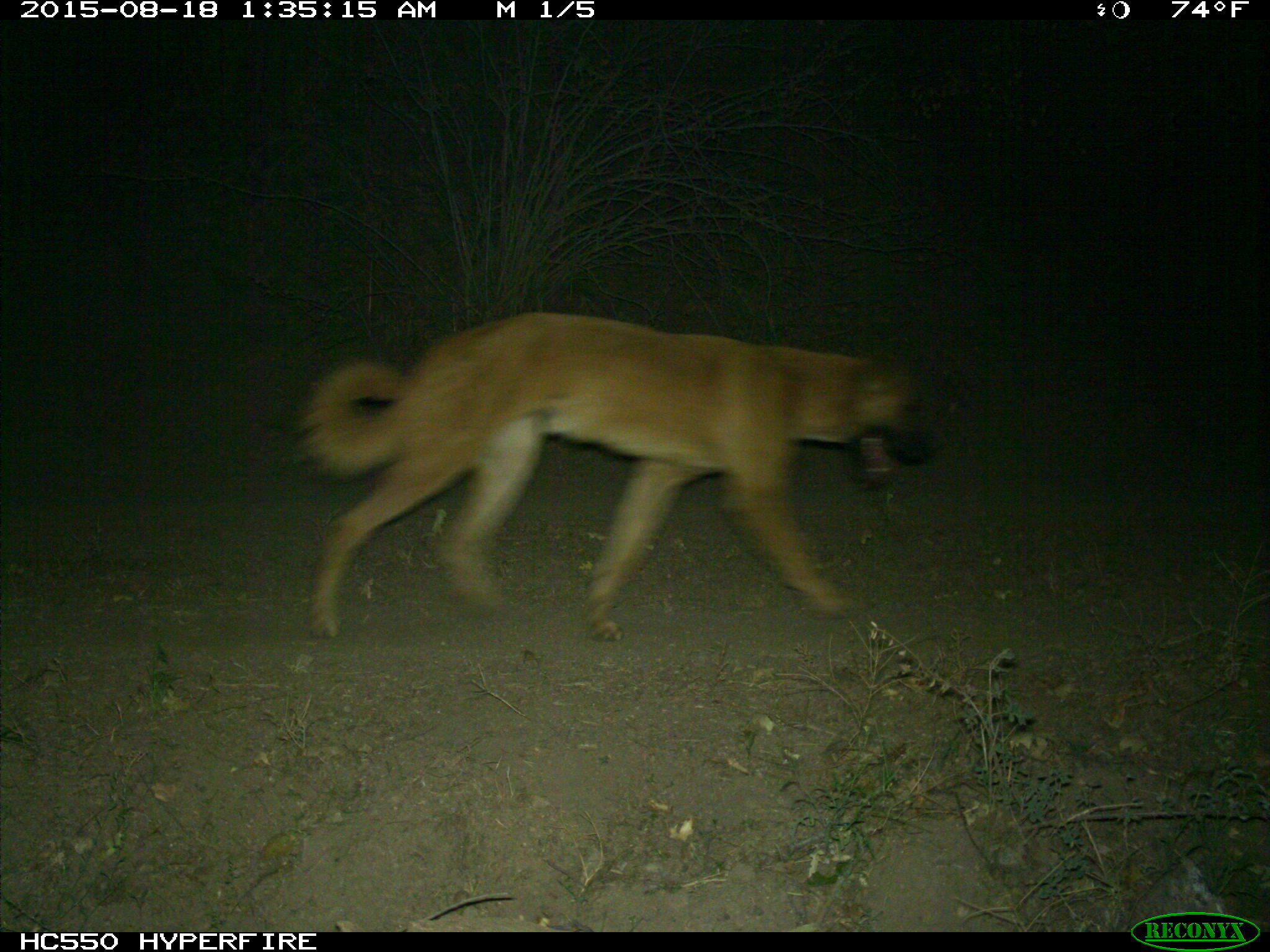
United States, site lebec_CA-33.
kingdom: Animalia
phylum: Chordata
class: Mammalia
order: Carnivora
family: Canidae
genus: Canis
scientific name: Canis familiaris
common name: domestic dog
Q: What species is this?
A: Canis familiaris (domestic dog).